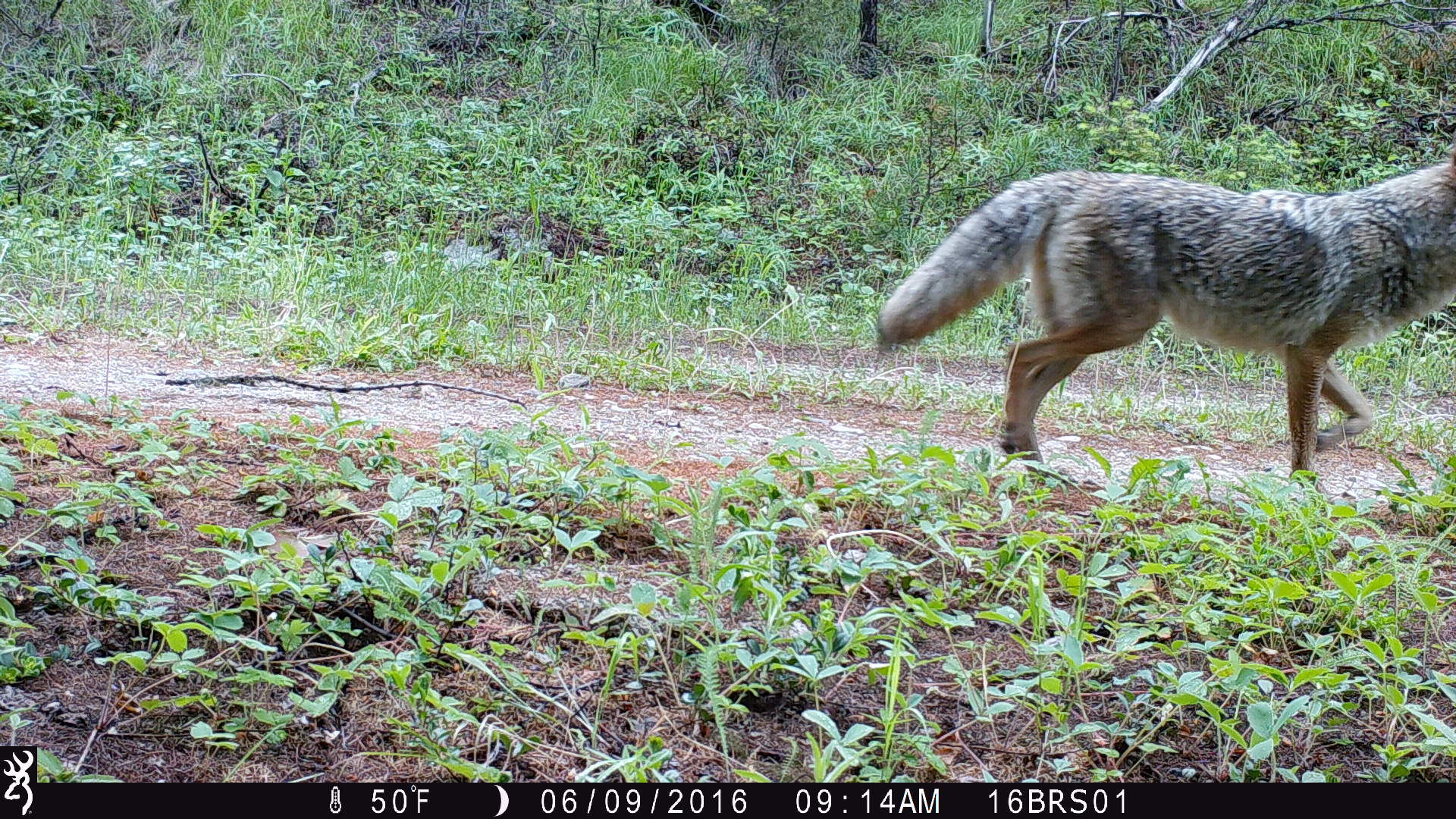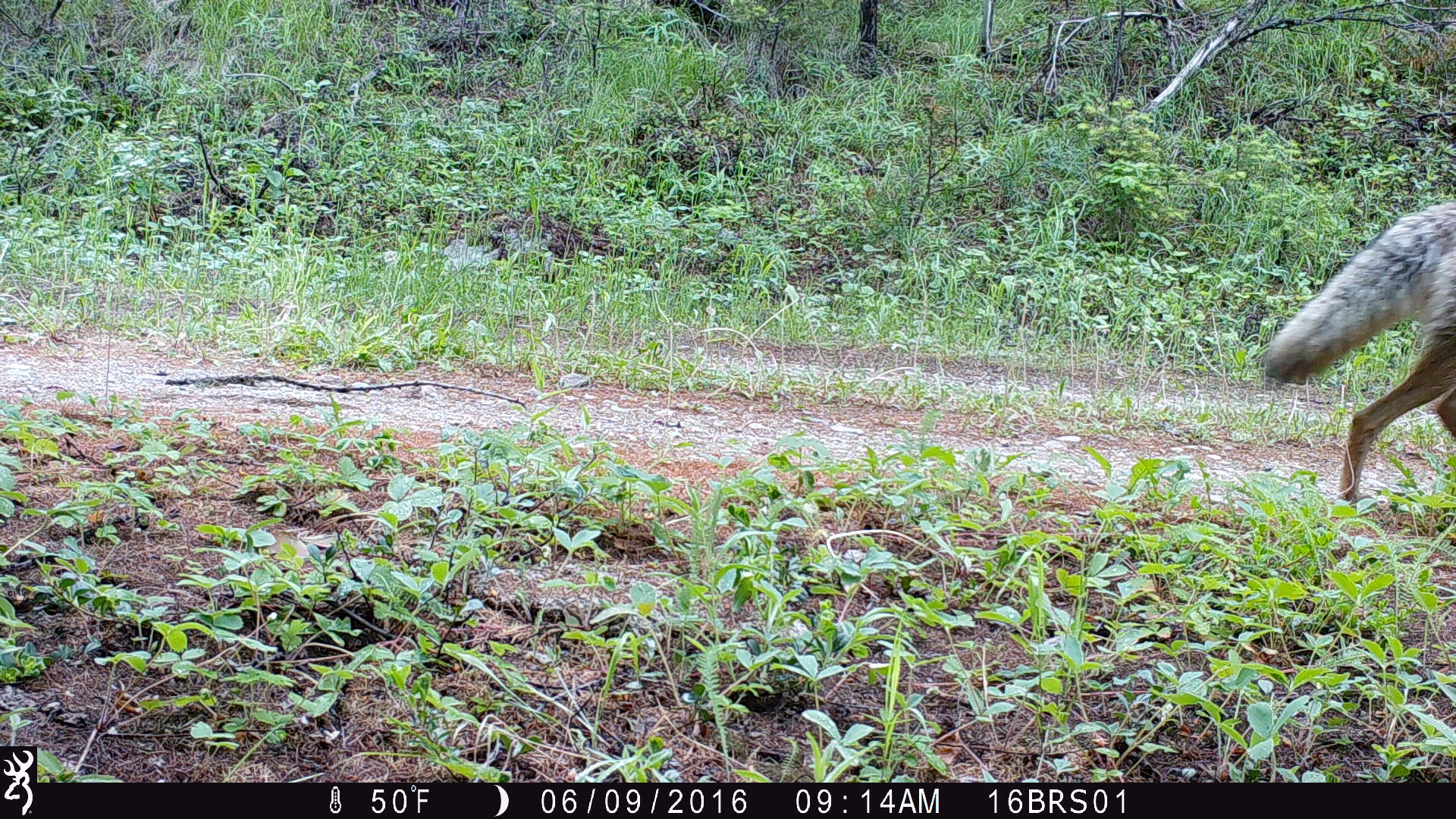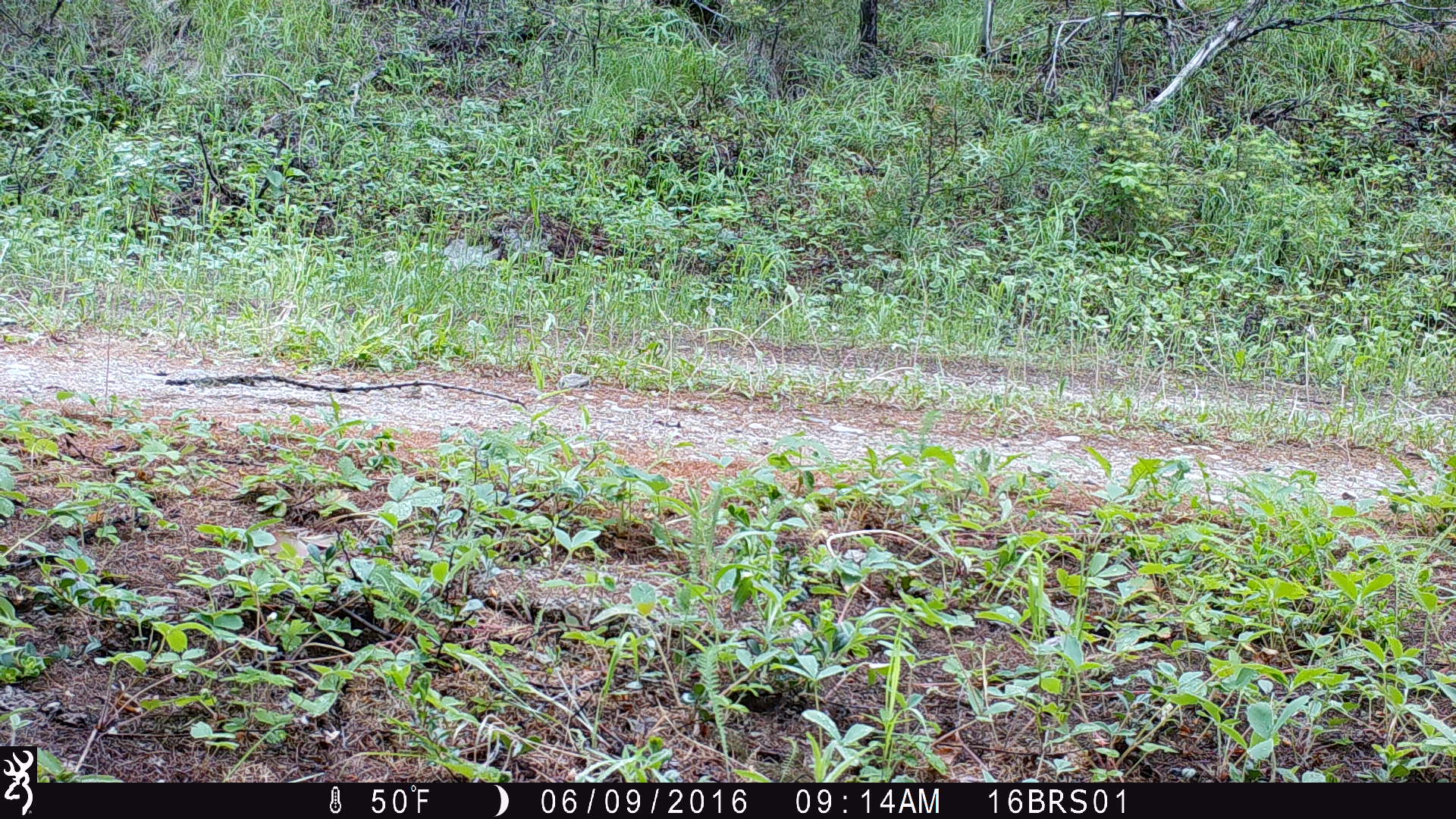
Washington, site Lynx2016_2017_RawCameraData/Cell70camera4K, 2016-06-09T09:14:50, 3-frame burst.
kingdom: Animalia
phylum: Chordata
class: Mammalia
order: Carnivora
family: Canidae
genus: Canis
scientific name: Canis latrans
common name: coyote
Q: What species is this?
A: Canis latrans (coyote).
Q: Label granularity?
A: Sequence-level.